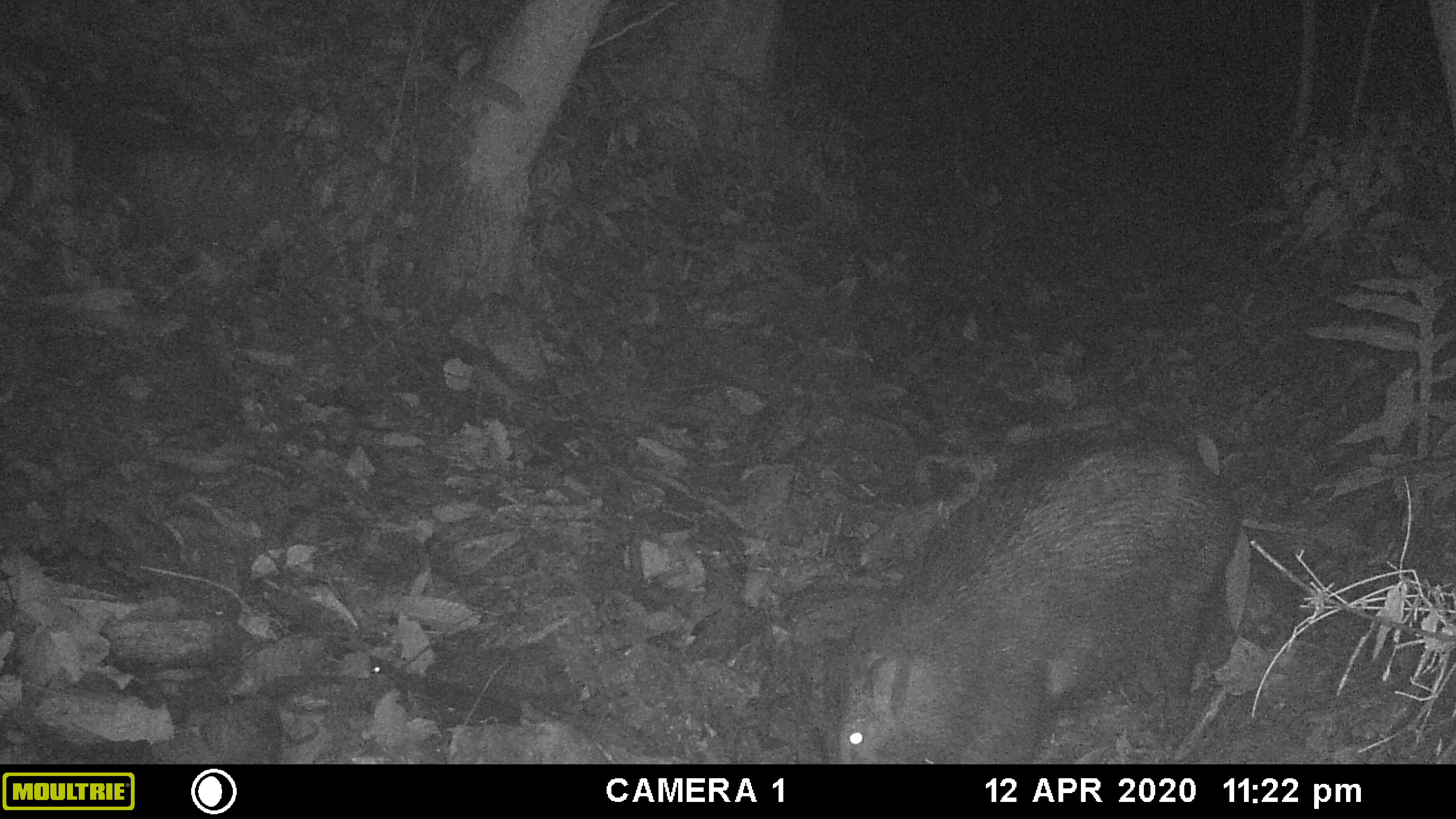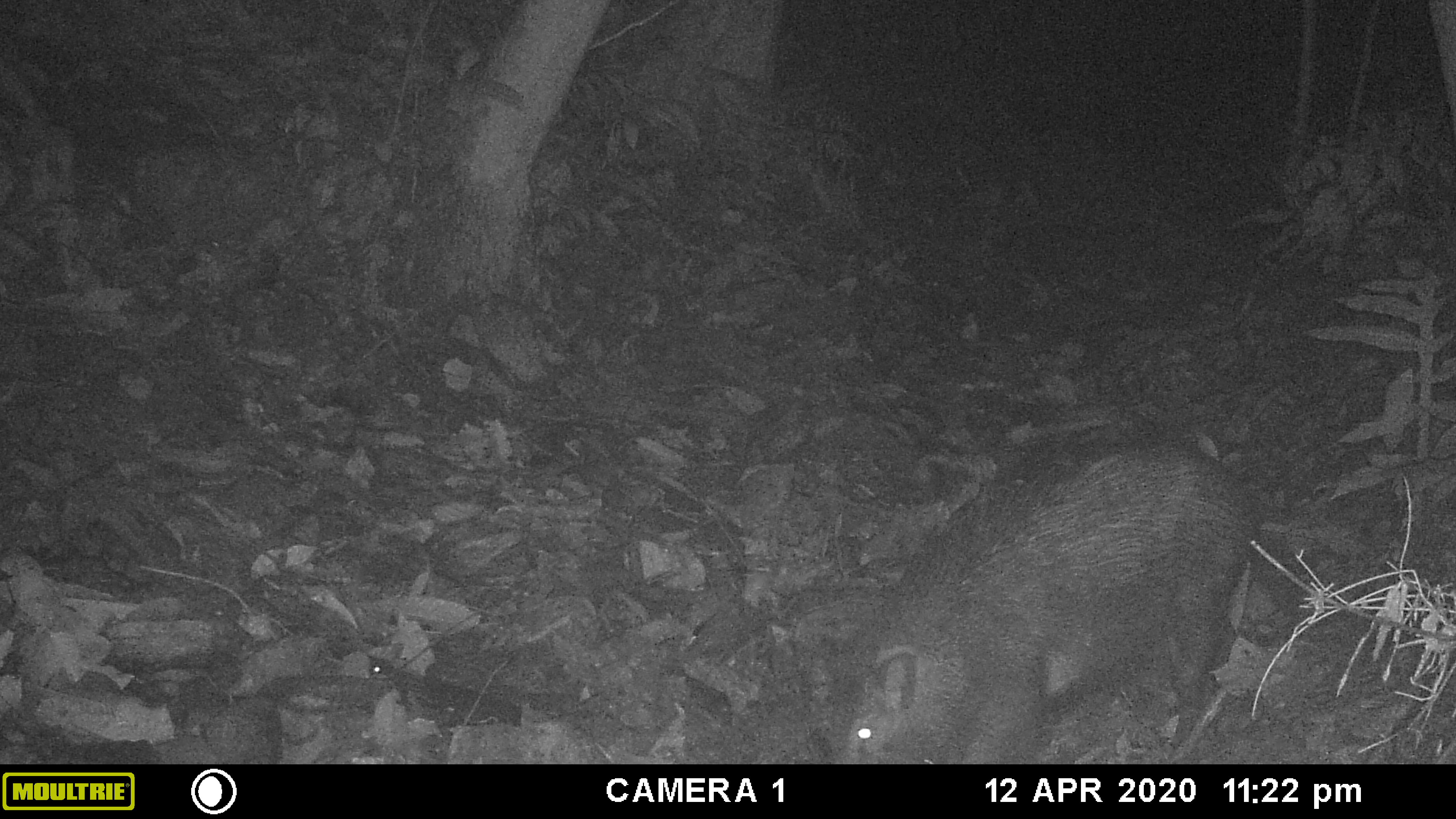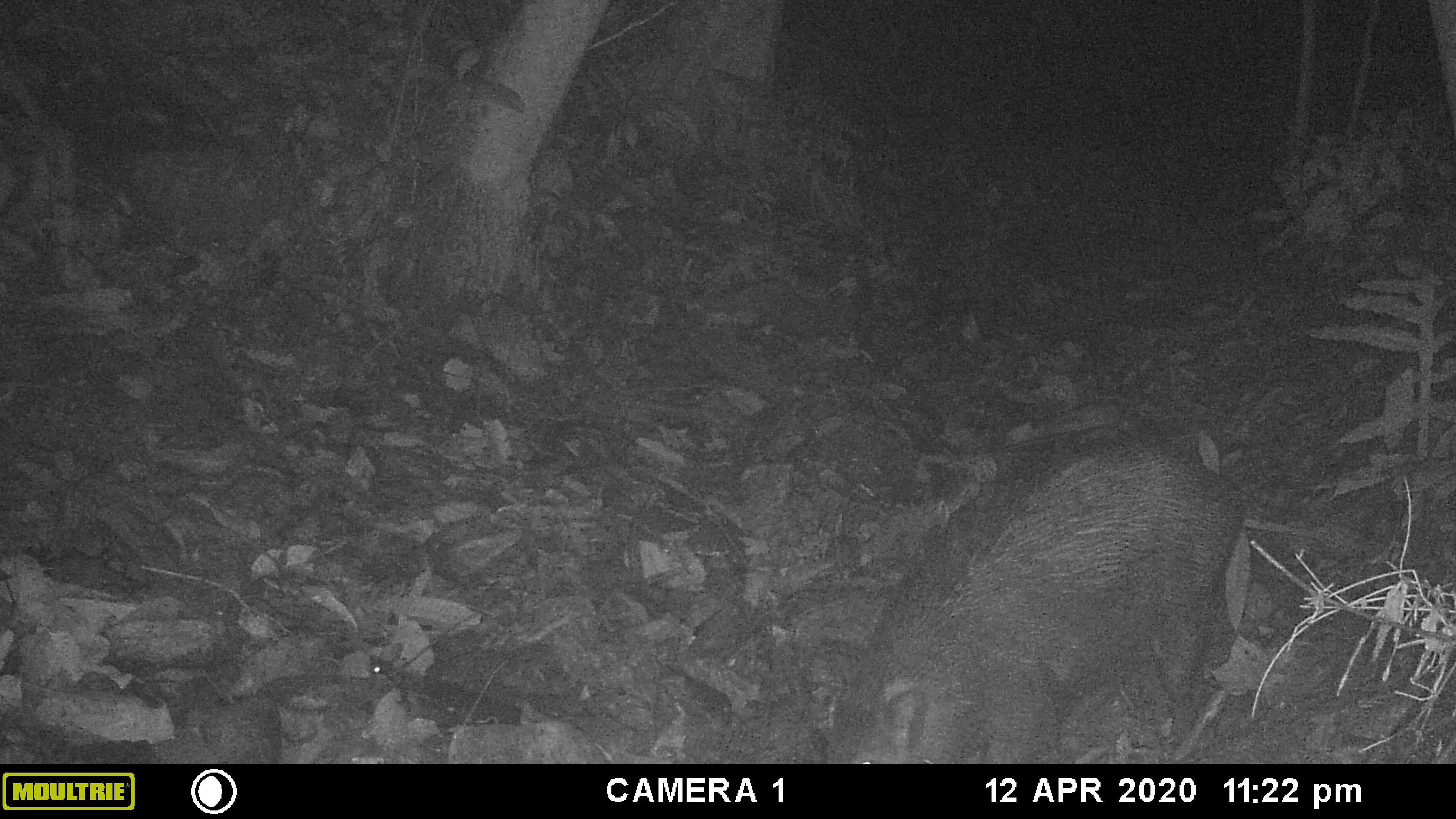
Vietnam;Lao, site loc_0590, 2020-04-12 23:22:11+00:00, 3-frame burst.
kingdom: Animalia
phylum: Chordata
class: Mammalia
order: Artiodactyla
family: Suidae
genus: Sus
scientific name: Sus scrofa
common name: eurasian wild pig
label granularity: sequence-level